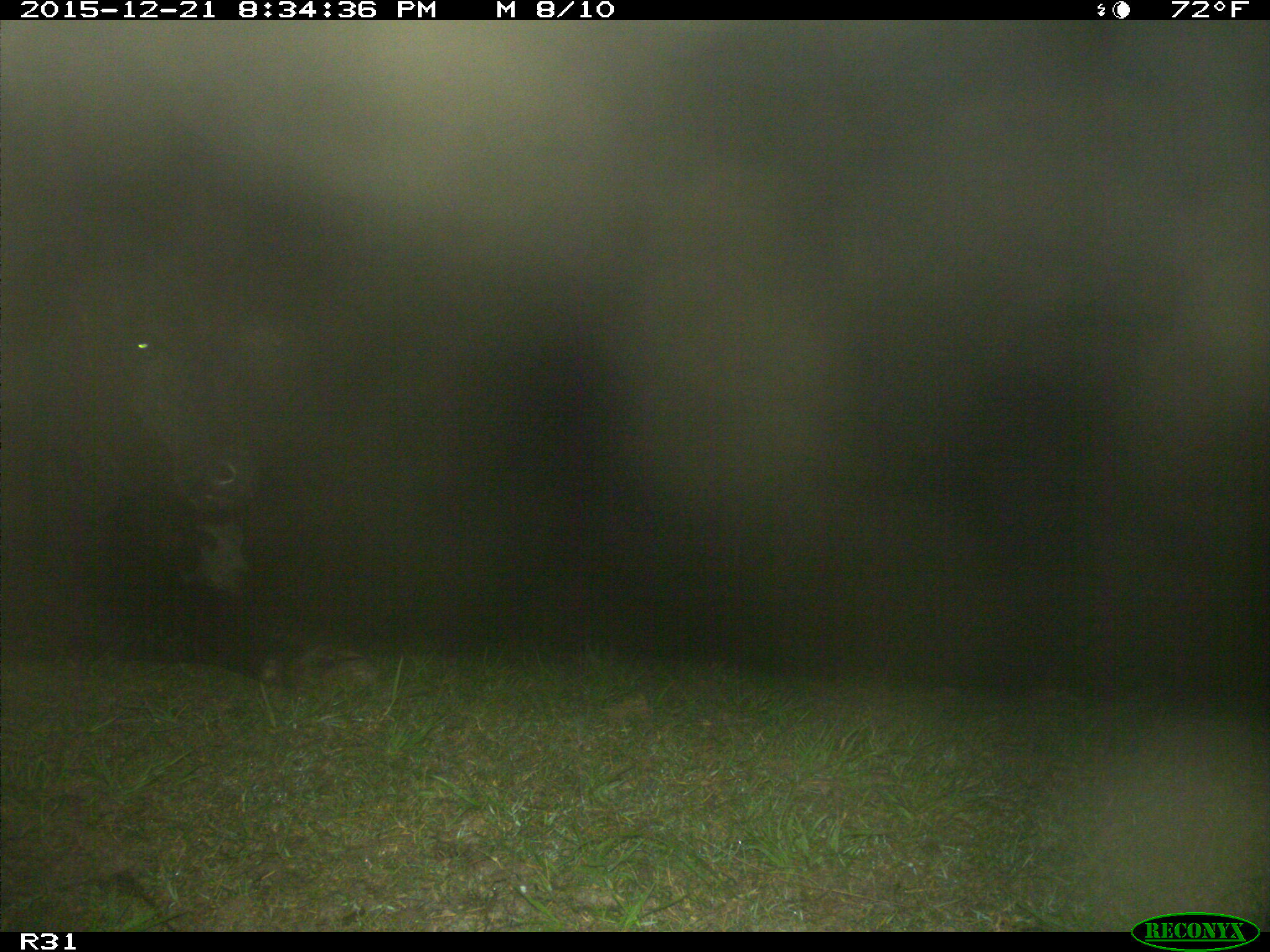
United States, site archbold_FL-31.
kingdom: Animalia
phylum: Chordata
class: Mammalia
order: Artiodactyla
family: Bovidae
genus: Bos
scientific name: Bos taurus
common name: domestic cow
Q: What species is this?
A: Bos taurus (domestic cow).